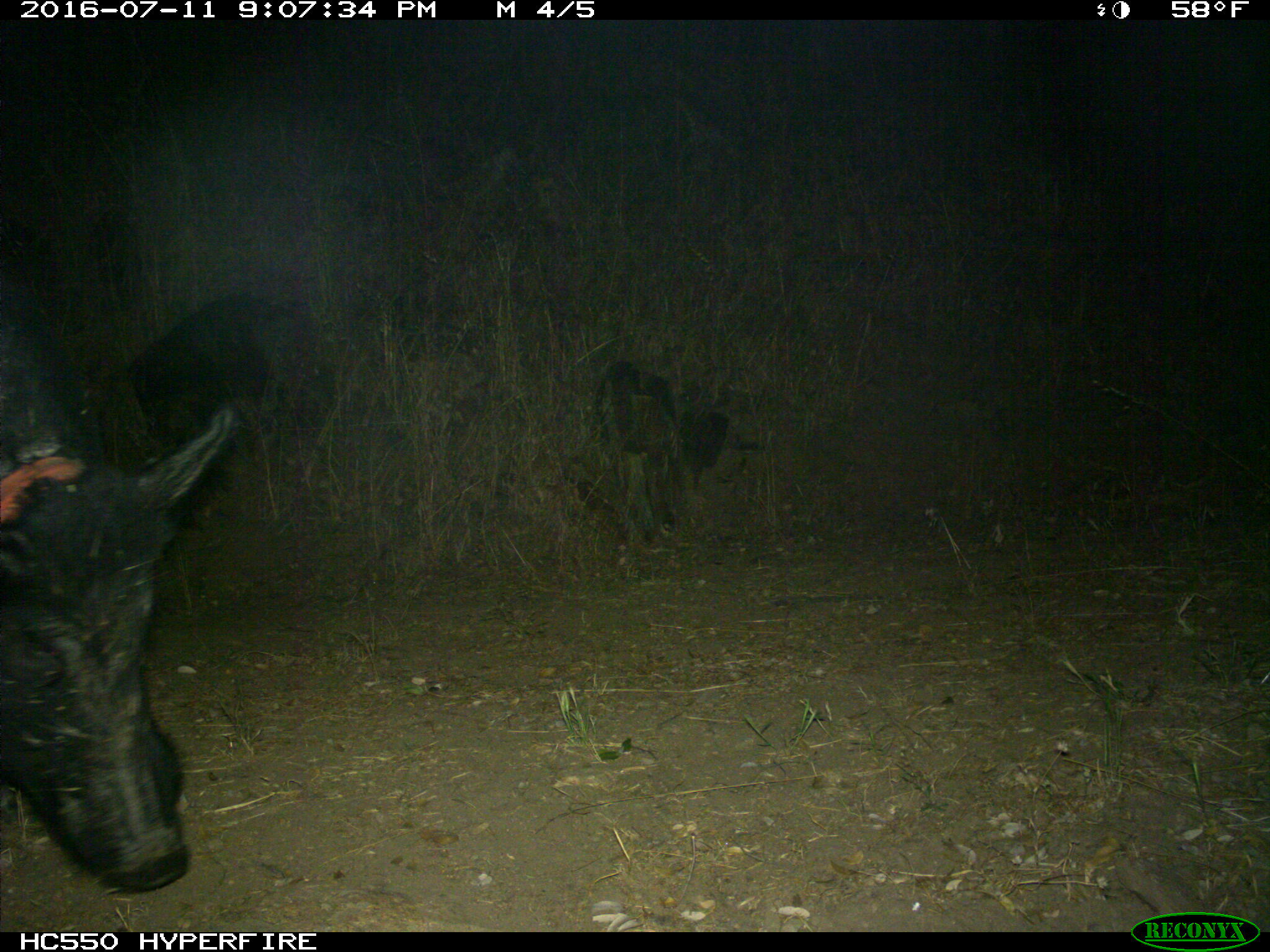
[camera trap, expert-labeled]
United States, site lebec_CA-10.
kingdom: Animalia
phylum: Chordata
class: Mammalia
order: Artiodactyla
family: Suidae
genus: Sus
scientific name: Sus scrofa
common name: wild boar